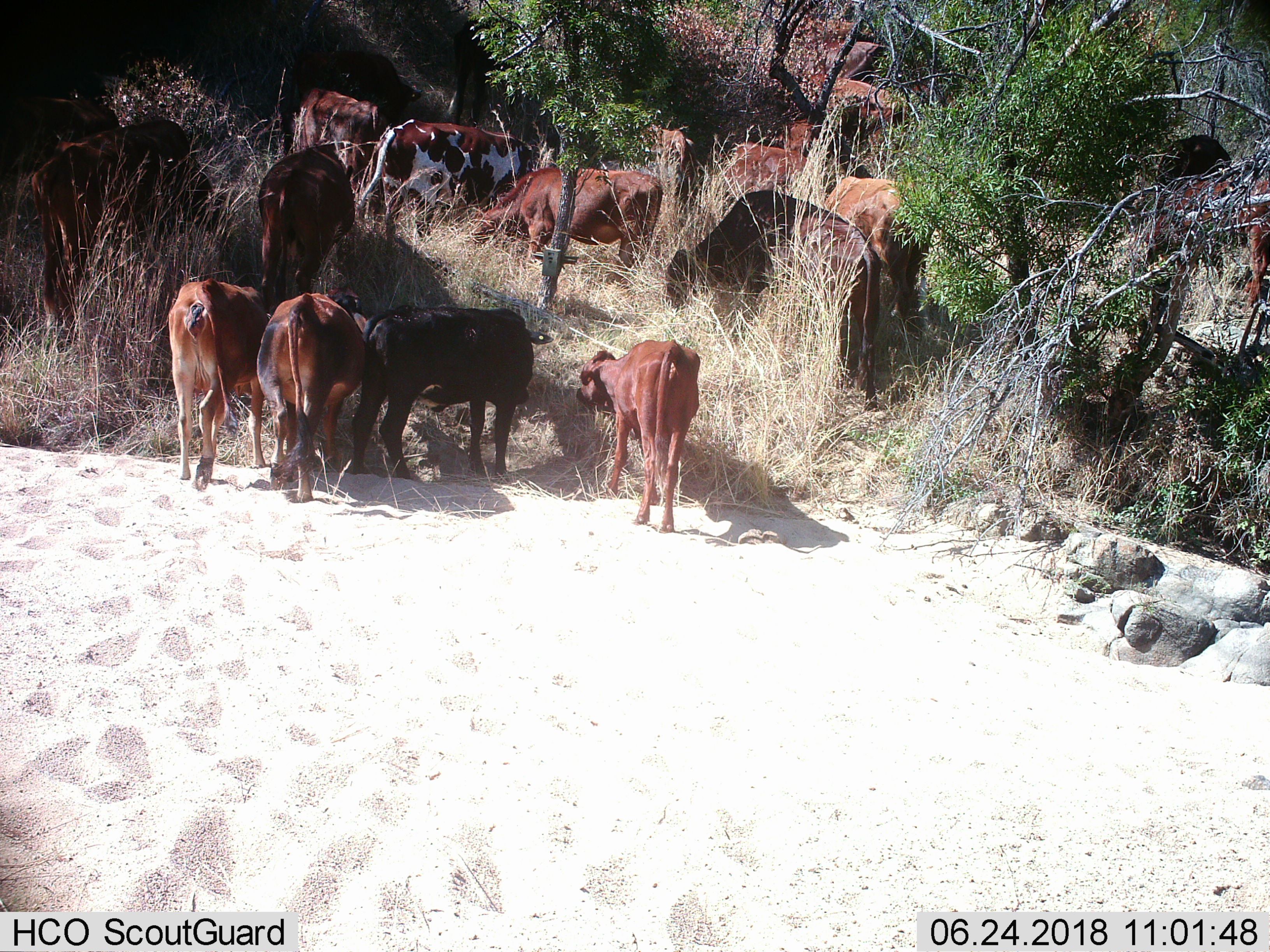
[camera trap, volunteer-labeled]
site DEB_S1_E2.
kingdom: Animalia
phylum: Chordata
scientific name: Vertebrata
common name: domestic animal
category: domesticanimal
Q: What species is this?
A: Domesticanimal (domestic animal) (Vertebrata).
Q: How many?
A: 11-50.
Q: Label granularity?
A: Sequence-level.